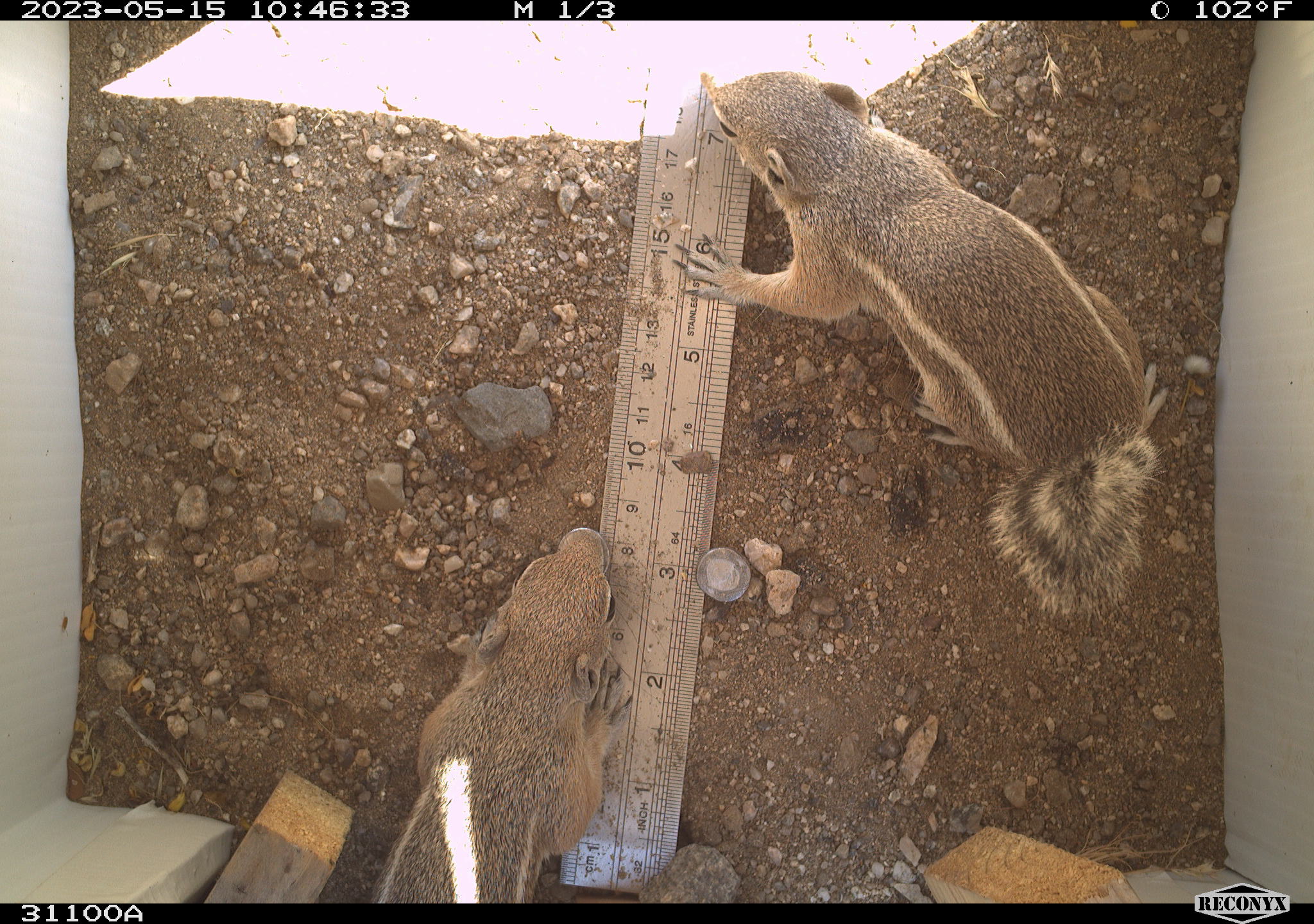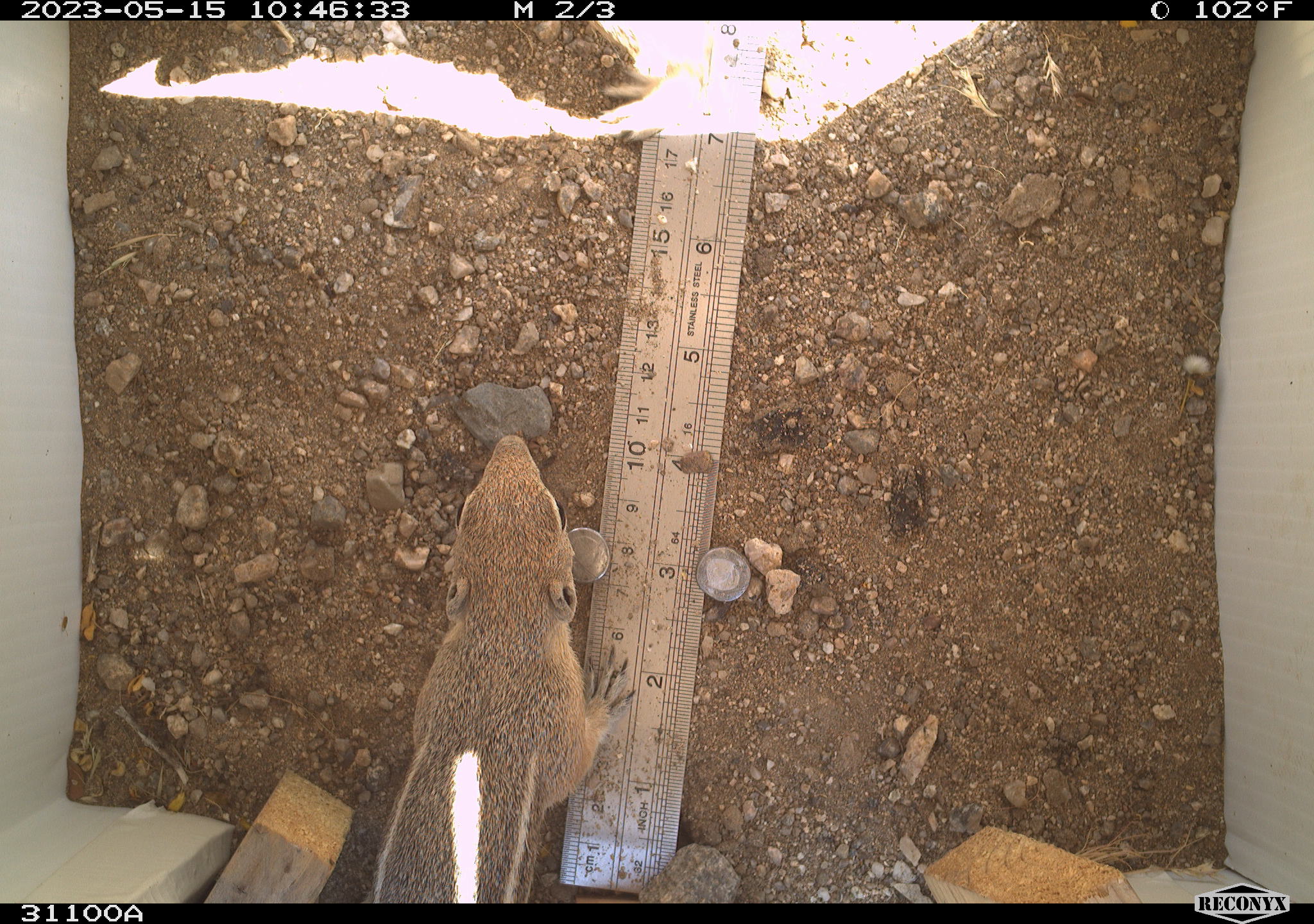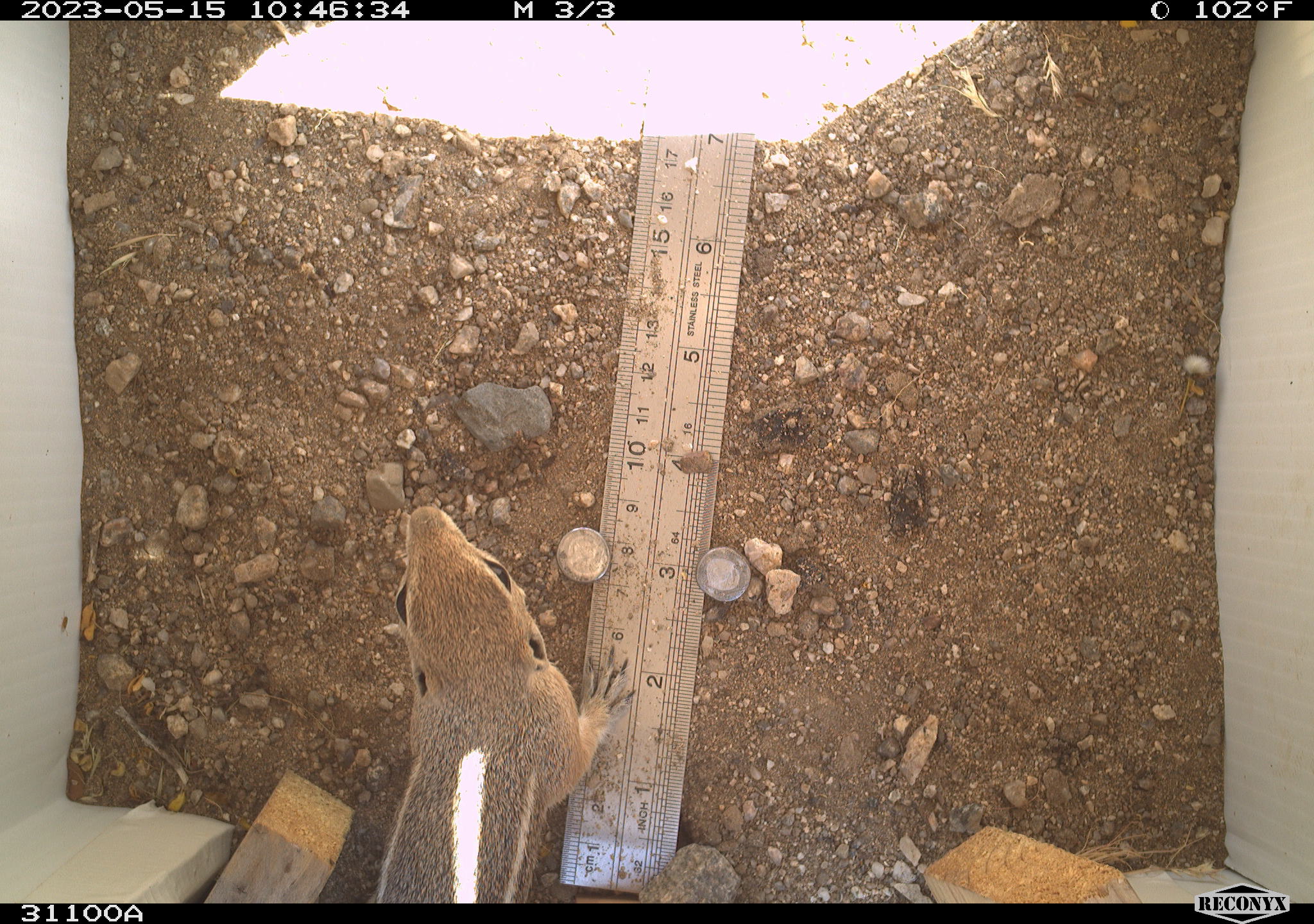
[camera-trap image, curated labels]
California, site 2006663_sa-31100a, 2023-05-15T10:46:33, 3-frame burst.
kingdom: Animalia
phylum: Chordata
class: Mammalia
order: Rodentia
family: Sciuridae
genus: Ammospermophilus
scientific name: Ammospermophilus leucurus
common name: white-tailed antelope squirrel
White-tailed antelope squirrel (Ammospermophilus leucurus).